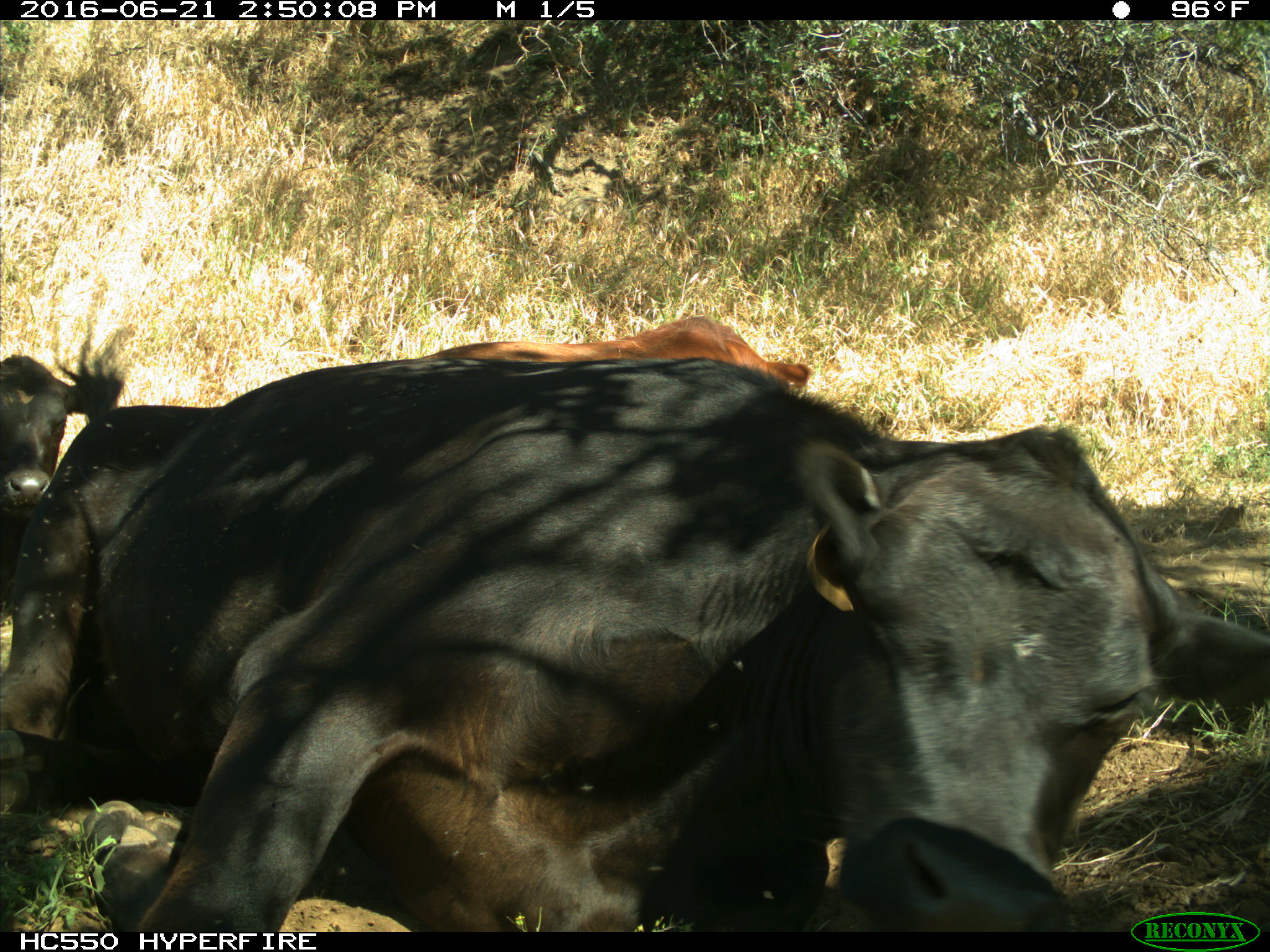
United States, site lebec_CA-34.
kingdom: Animalia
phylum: Chordata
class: Mammalia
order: Artiodactyla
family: Bovidae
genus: Bos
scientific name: Bos taurus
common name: domestic cow